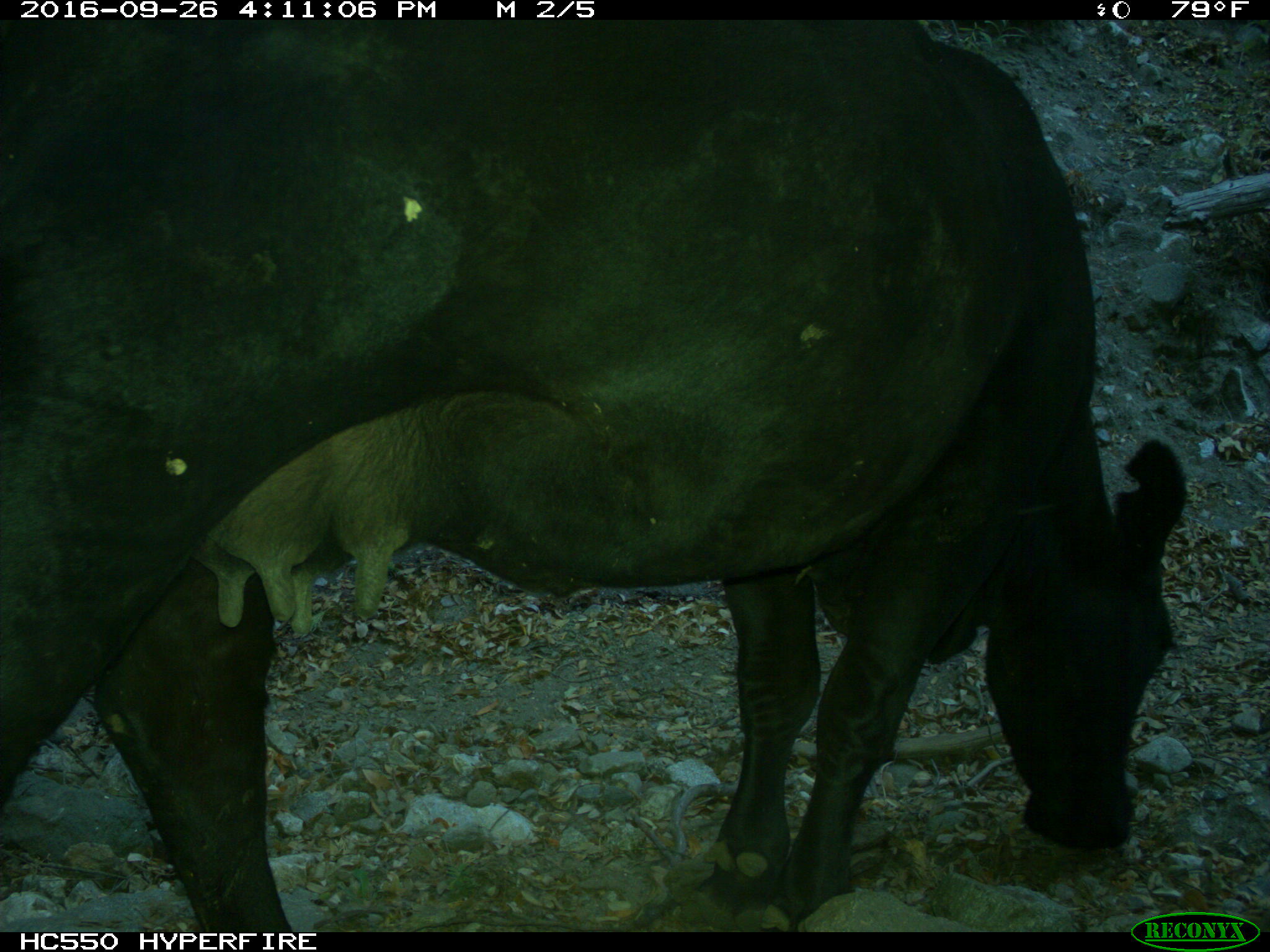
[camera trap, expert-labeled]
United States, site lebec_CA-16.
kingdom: Animalia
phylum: Chordata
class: Mammalia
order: Artiodactyla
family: Bovidae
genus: Bos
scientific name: Bos taurus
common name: domestic cow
Bos taurus (domestic cow).